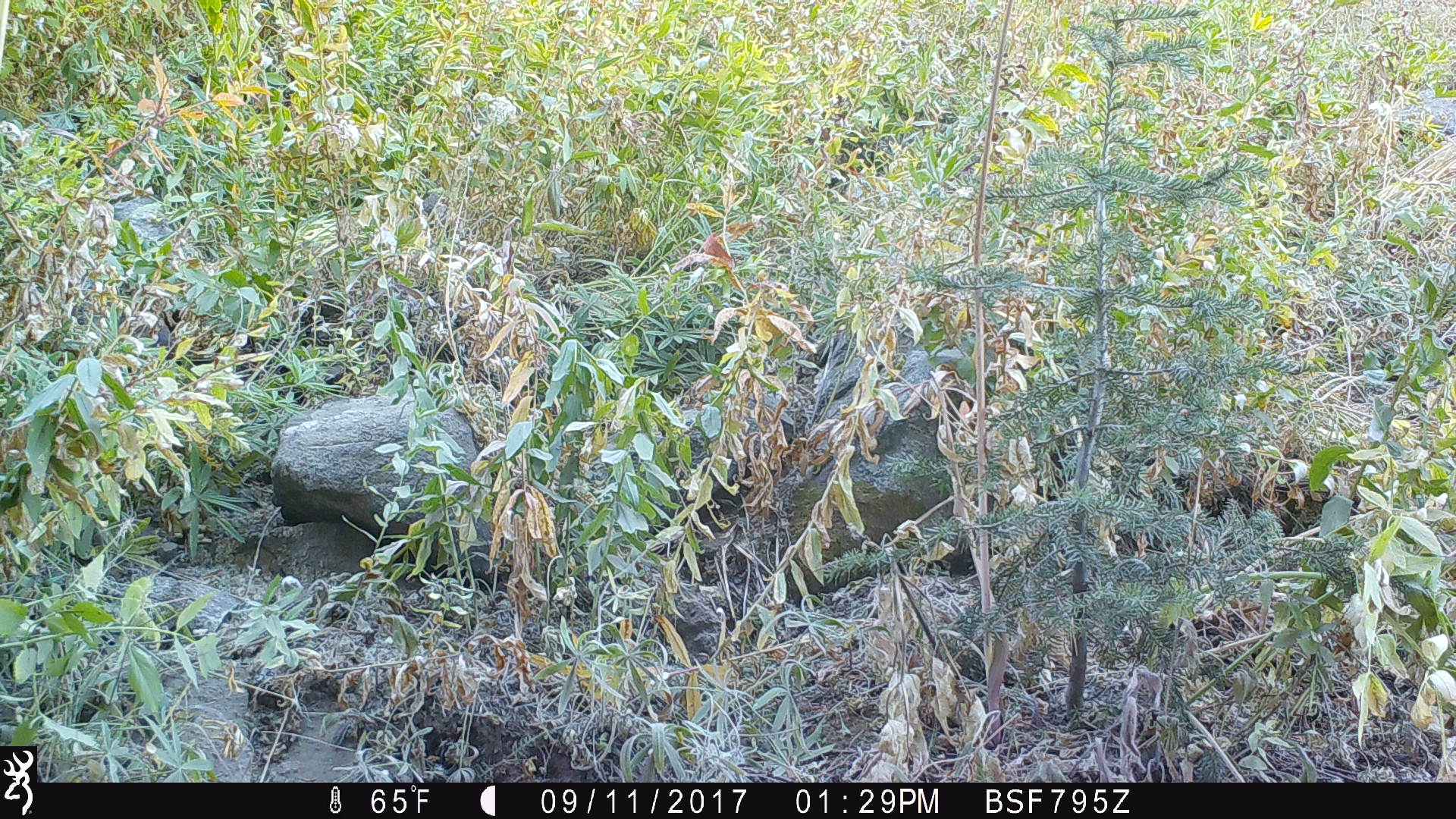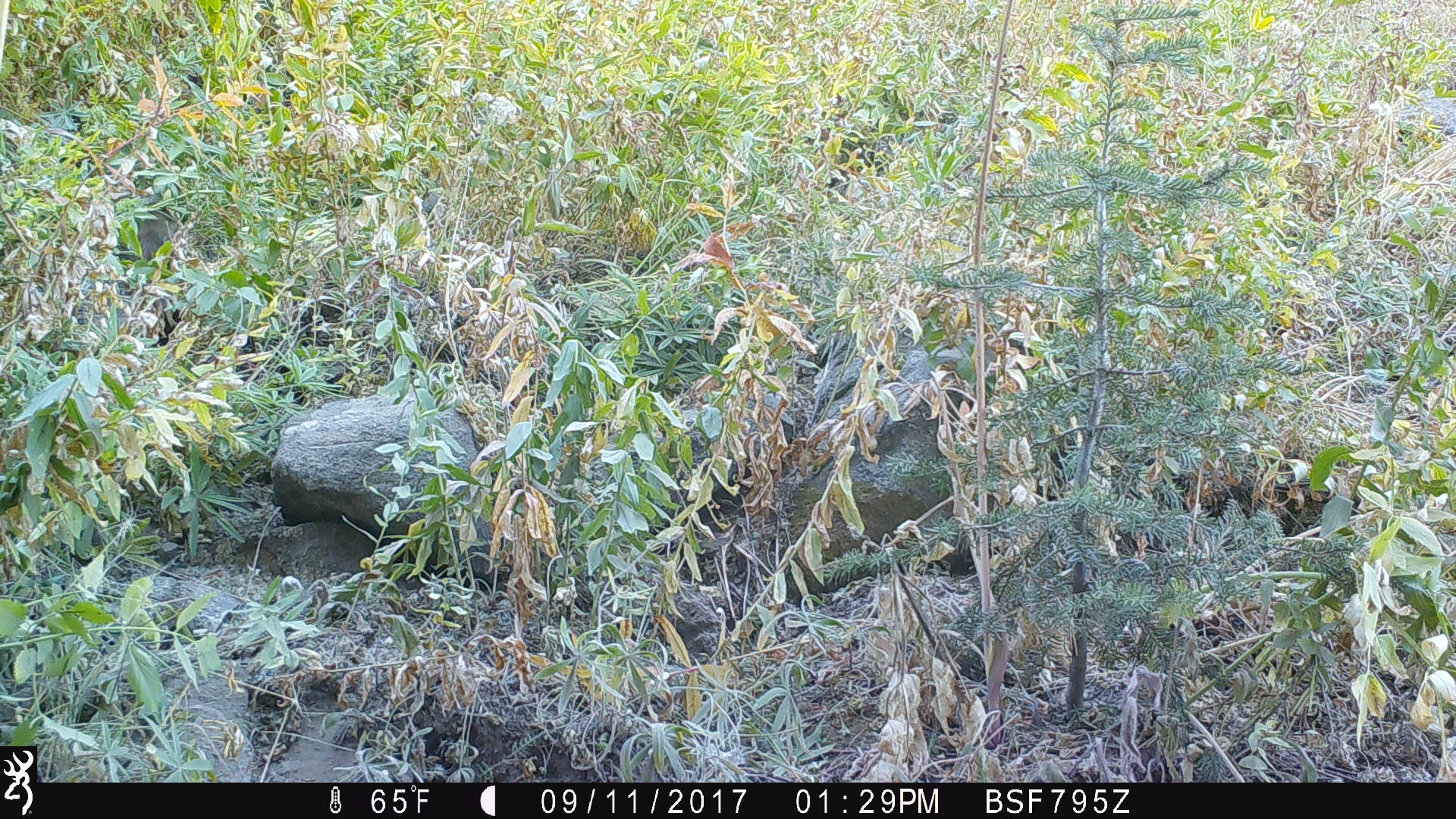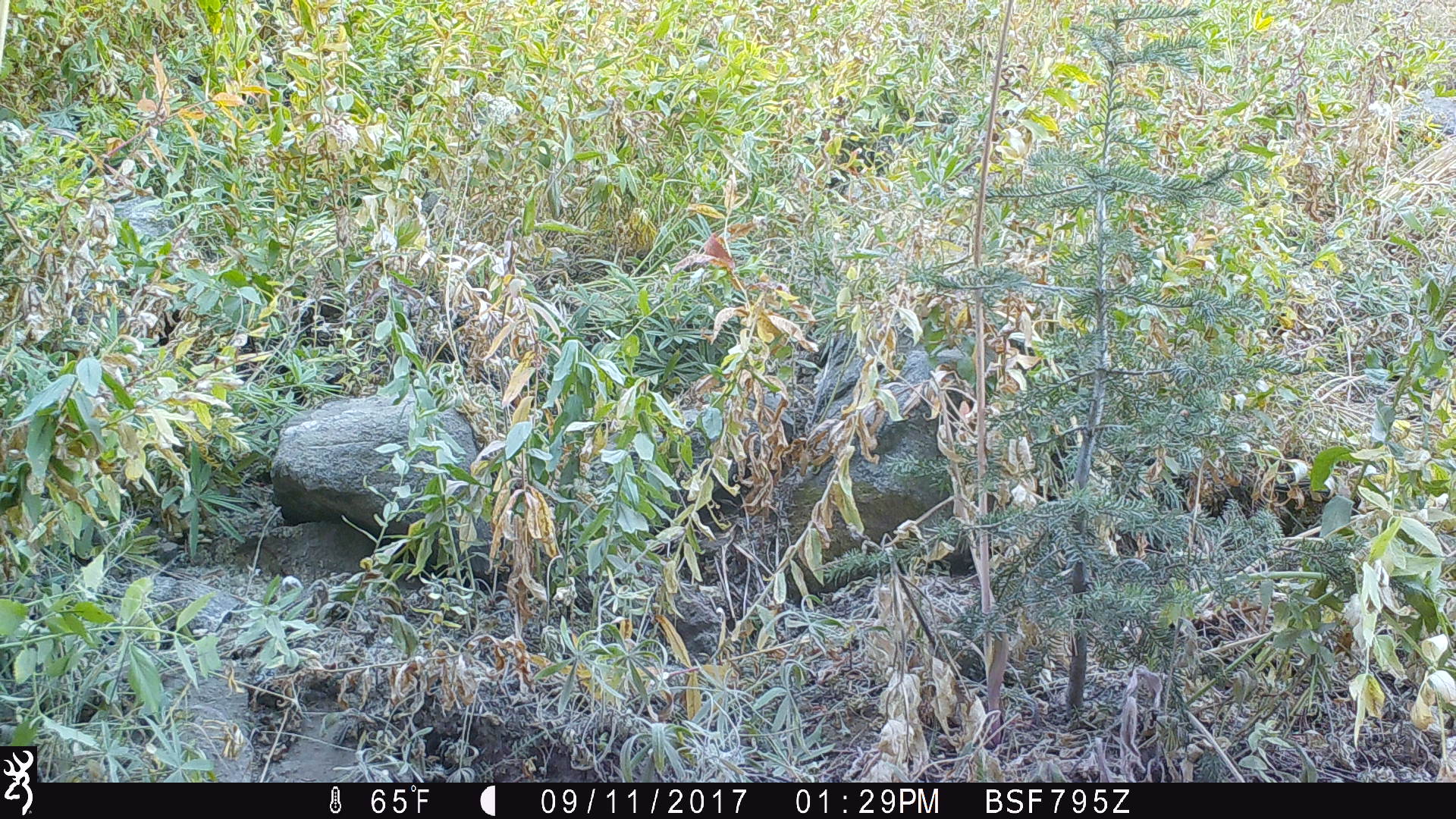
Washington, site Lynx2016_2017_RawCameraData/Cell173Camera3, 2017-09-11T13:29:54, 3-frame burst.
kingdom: Animalia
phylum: Chordata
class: Mammalia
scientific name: Mammalia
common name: small mammal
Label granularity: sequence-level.